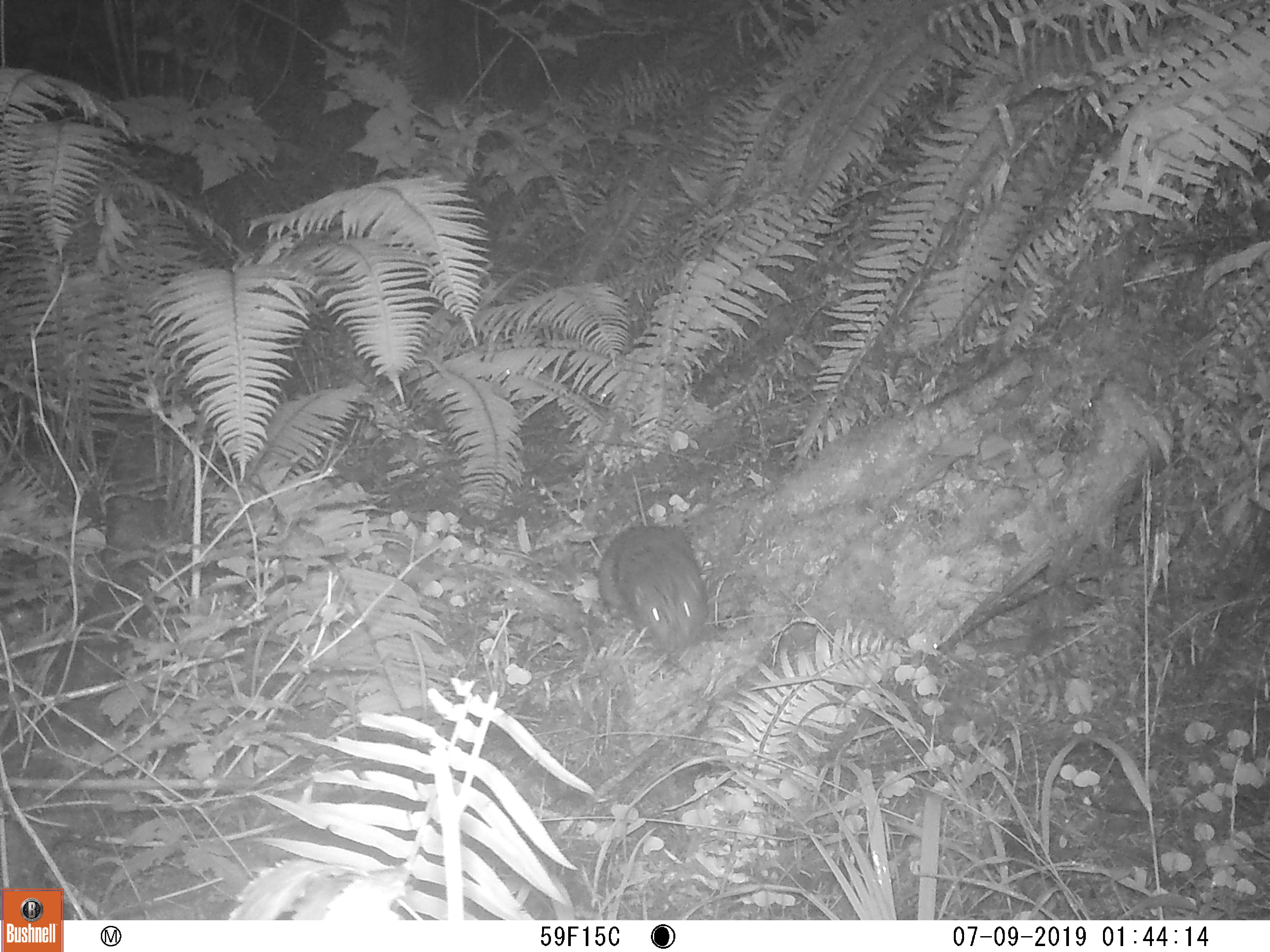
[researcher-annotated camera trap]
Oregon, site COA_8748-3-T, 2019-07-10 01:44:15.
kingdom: Animalia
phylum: Chordata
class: Mammalia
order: Rodentia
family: Aplodontiidae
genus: Aplodontia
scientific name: Aplodontia rufa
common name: mountain beaver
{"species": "mountain beaver (Aplodontia rufa)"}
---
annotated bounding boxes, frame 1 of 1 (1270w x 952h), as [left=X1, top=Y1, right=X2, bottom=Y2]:
mountain beaver: [left=596, top=519, right=714, bottom=656]